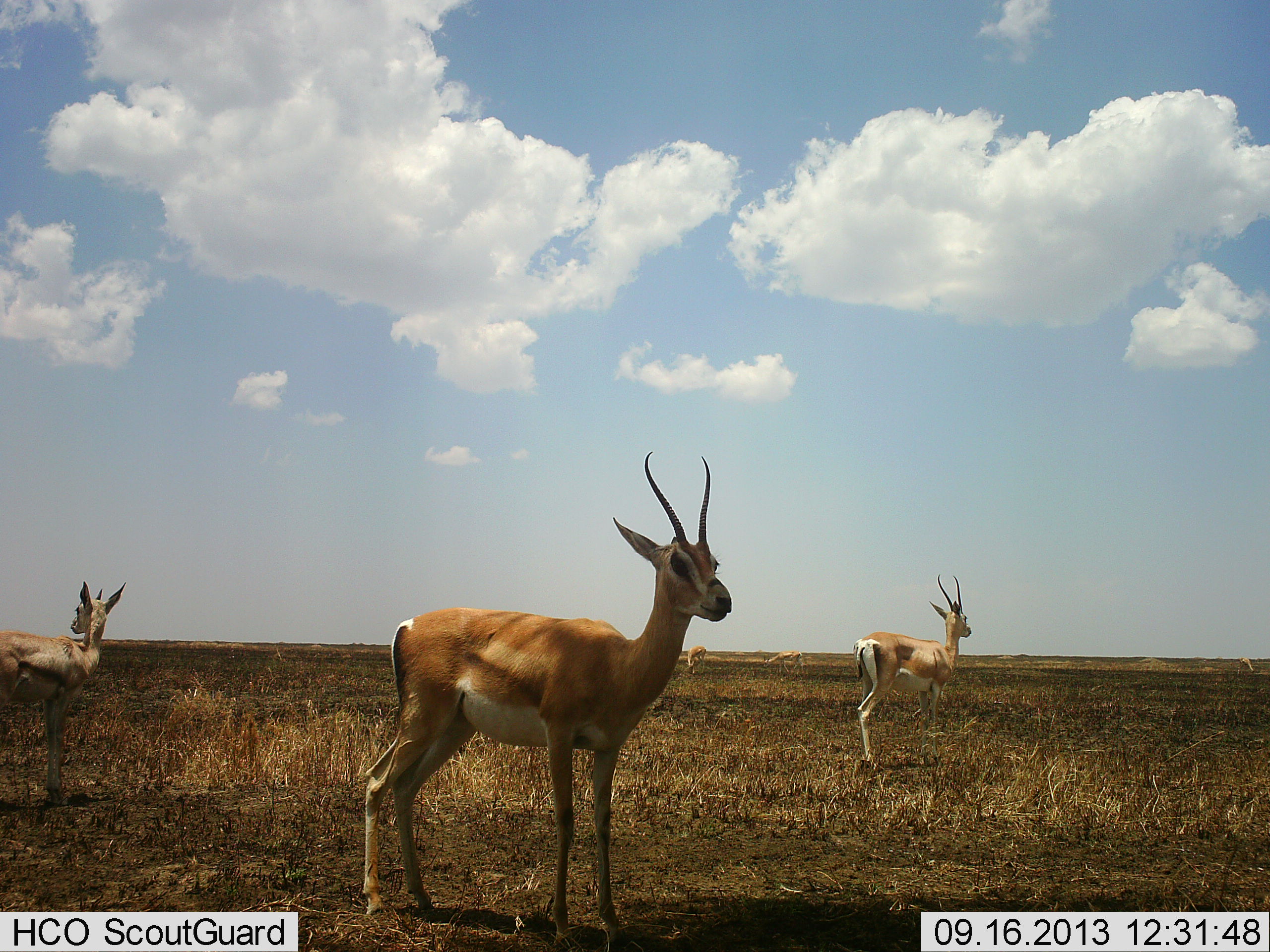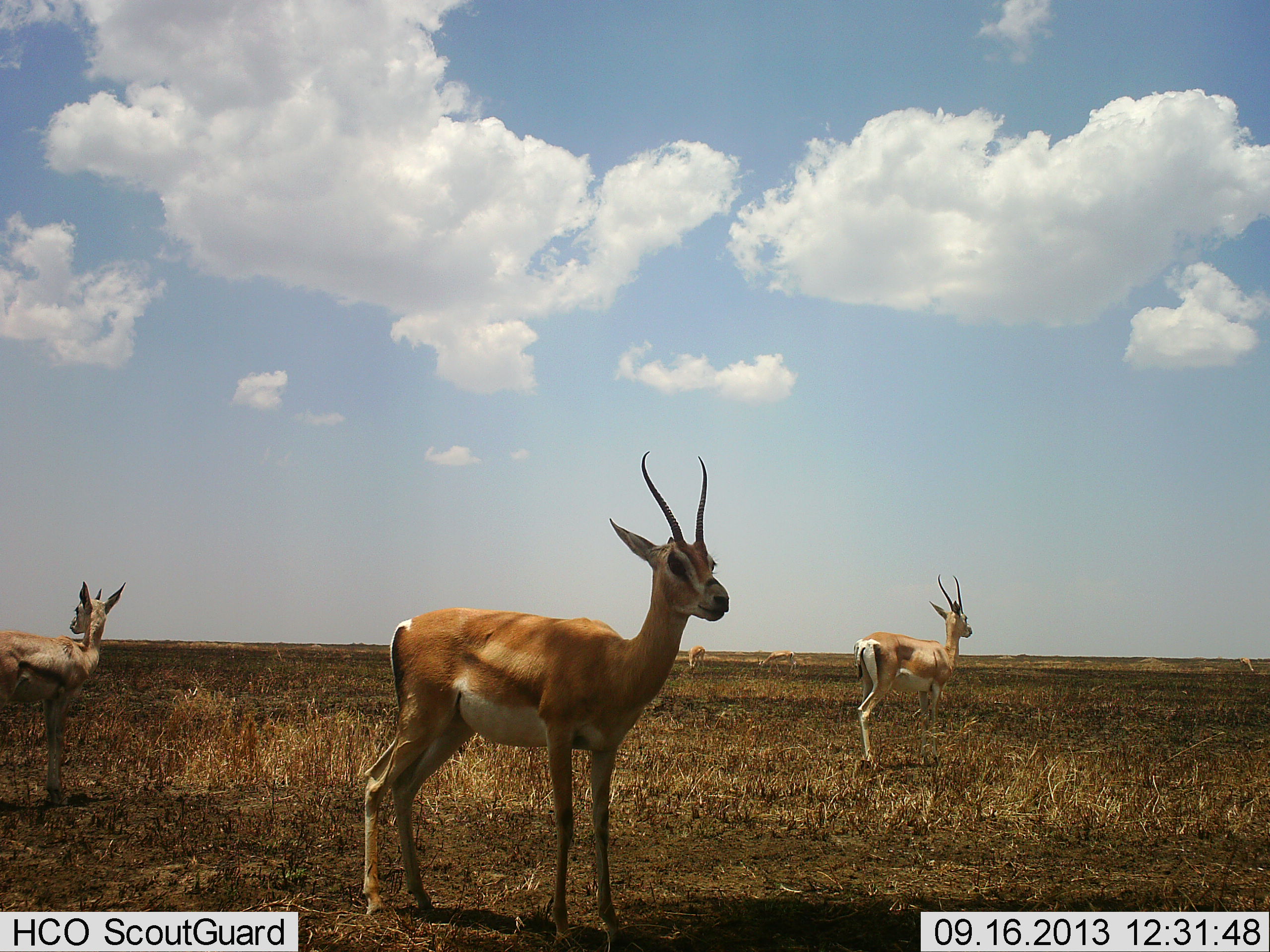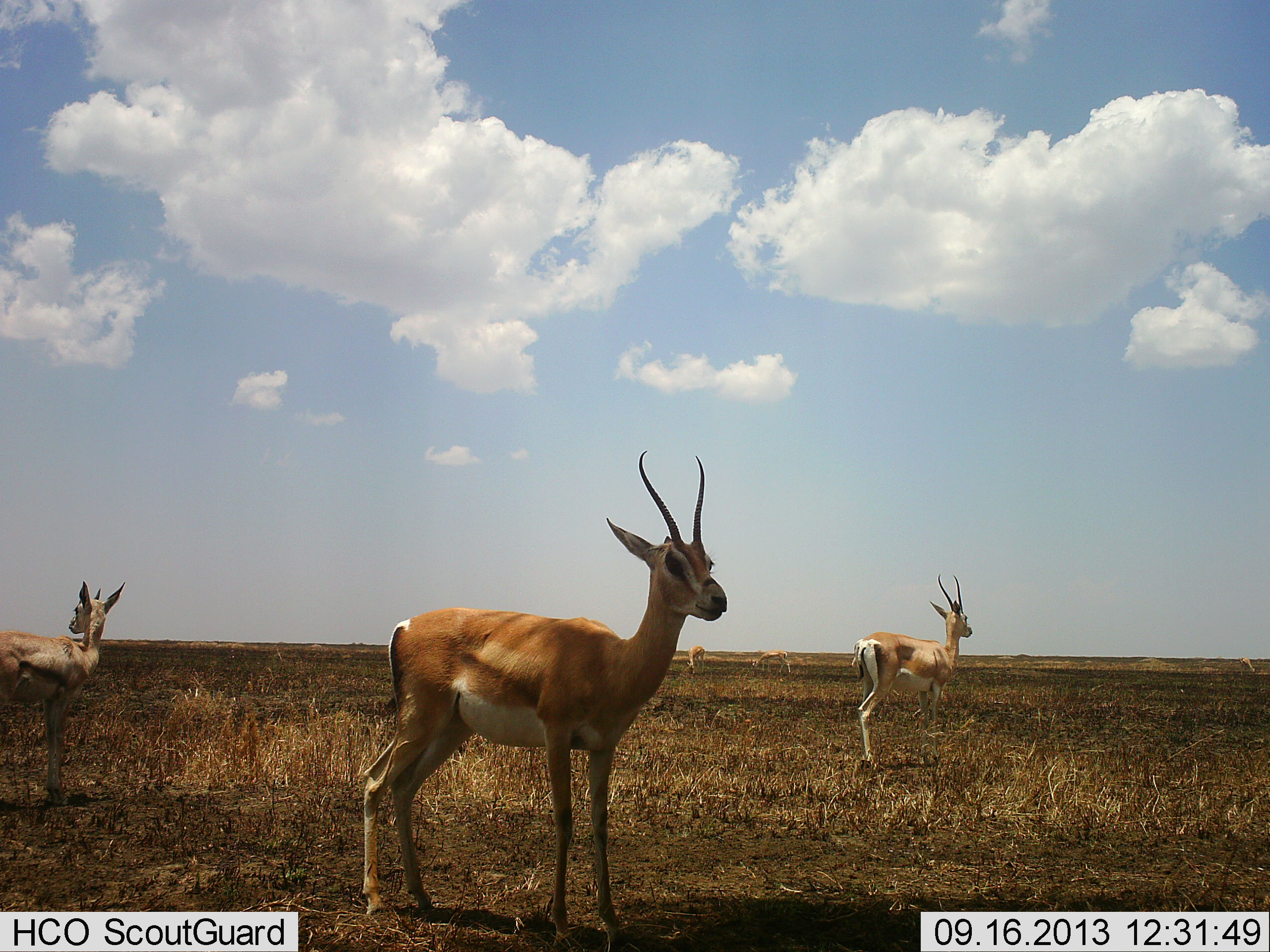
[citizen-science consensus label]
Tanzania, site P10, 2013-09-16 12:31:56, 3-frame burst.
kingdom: Animalia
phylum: Chordata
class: Mammalia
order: Artiodactyla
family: Bovidae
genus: Nanger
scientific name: Nanger granti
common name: grant's gazelle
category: gazellegrants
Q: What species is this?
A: Gazellegrants (grant's gazelle) (Nanger granti).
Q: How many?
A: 4.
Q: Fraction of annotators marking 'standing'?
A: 95%.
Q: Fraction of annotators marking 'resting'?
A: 0%.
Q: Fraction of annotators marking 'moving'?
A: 5%.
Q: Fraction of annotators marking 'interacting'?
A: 0%.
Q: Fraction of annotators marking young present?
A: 19%.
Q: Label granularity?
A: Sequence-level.